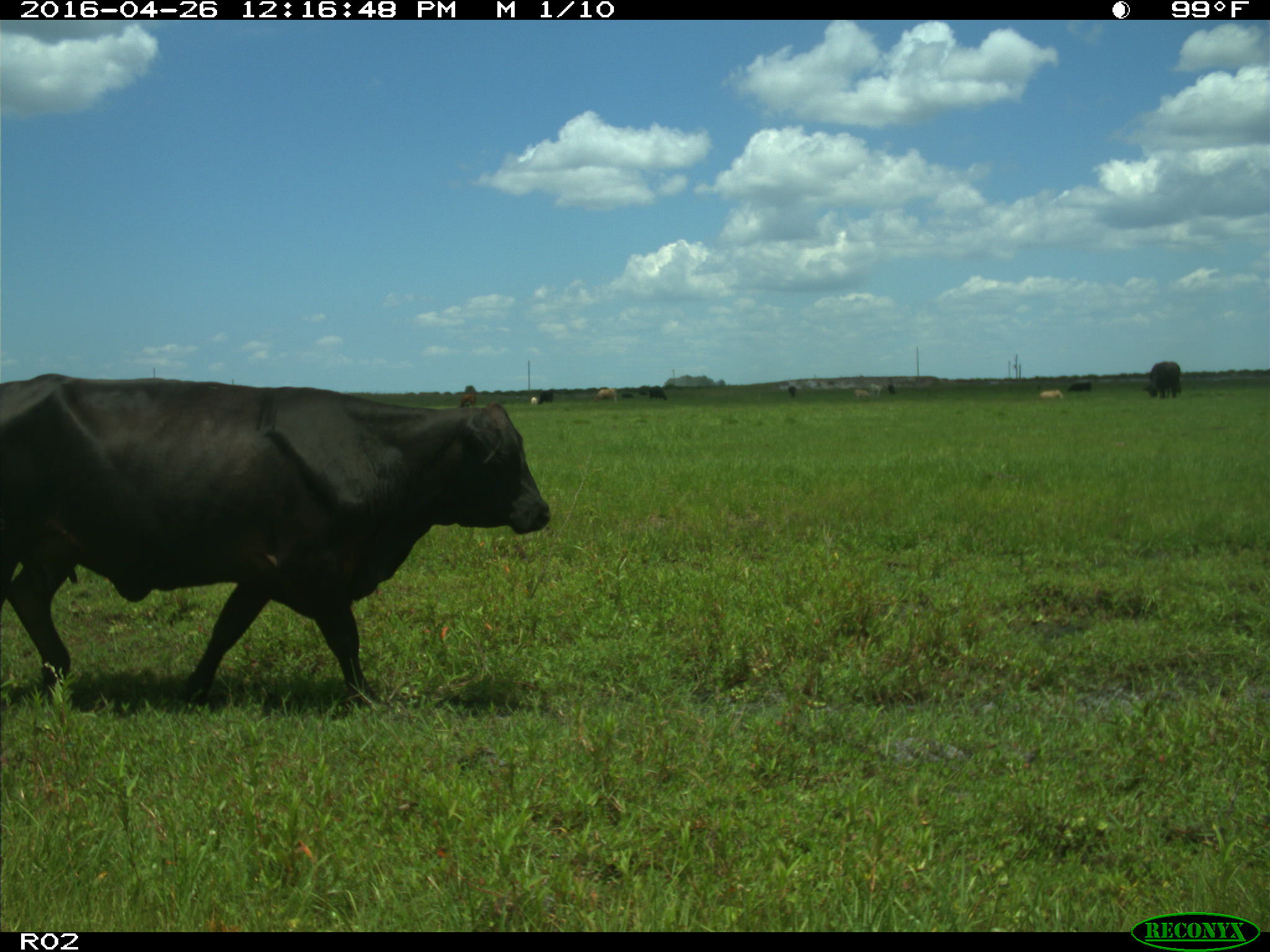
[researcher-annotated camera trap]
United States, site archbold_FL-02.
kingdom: Animalia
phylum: Chordata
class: Mammalia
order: Artiodactyla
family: Bovidae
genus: Bos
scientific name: Bos taurus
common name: domestic cow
Bos taurus (domestic cow).